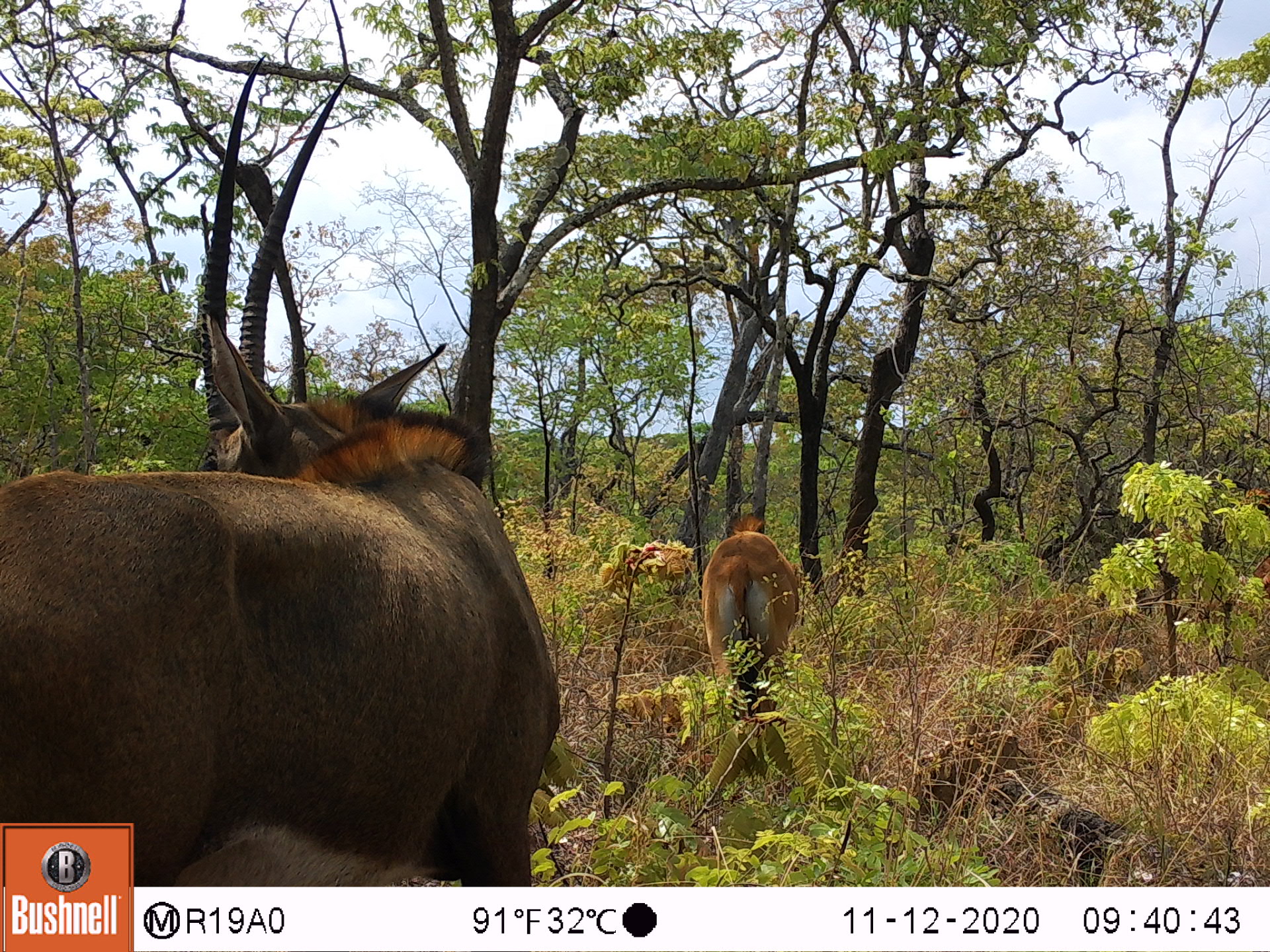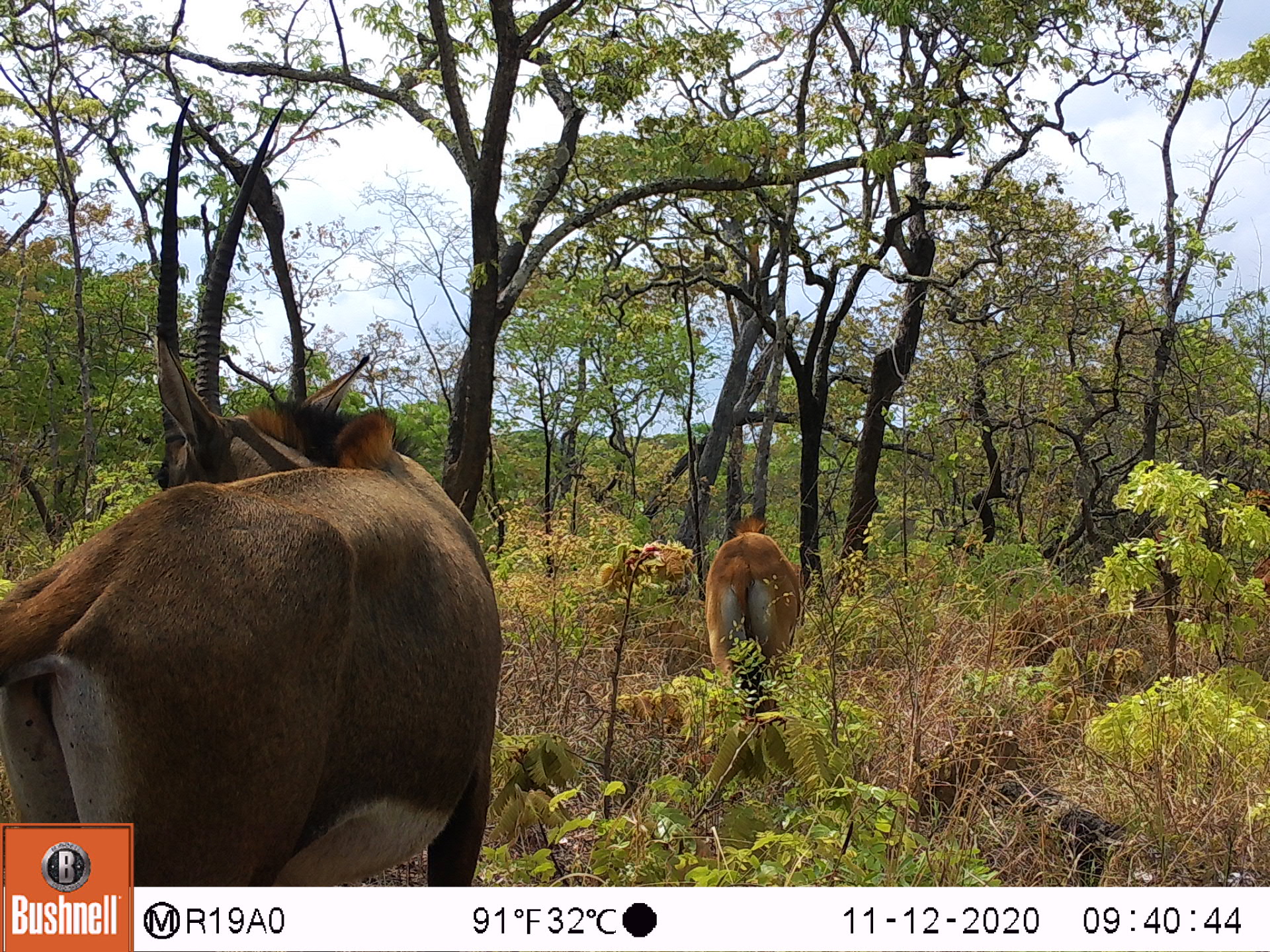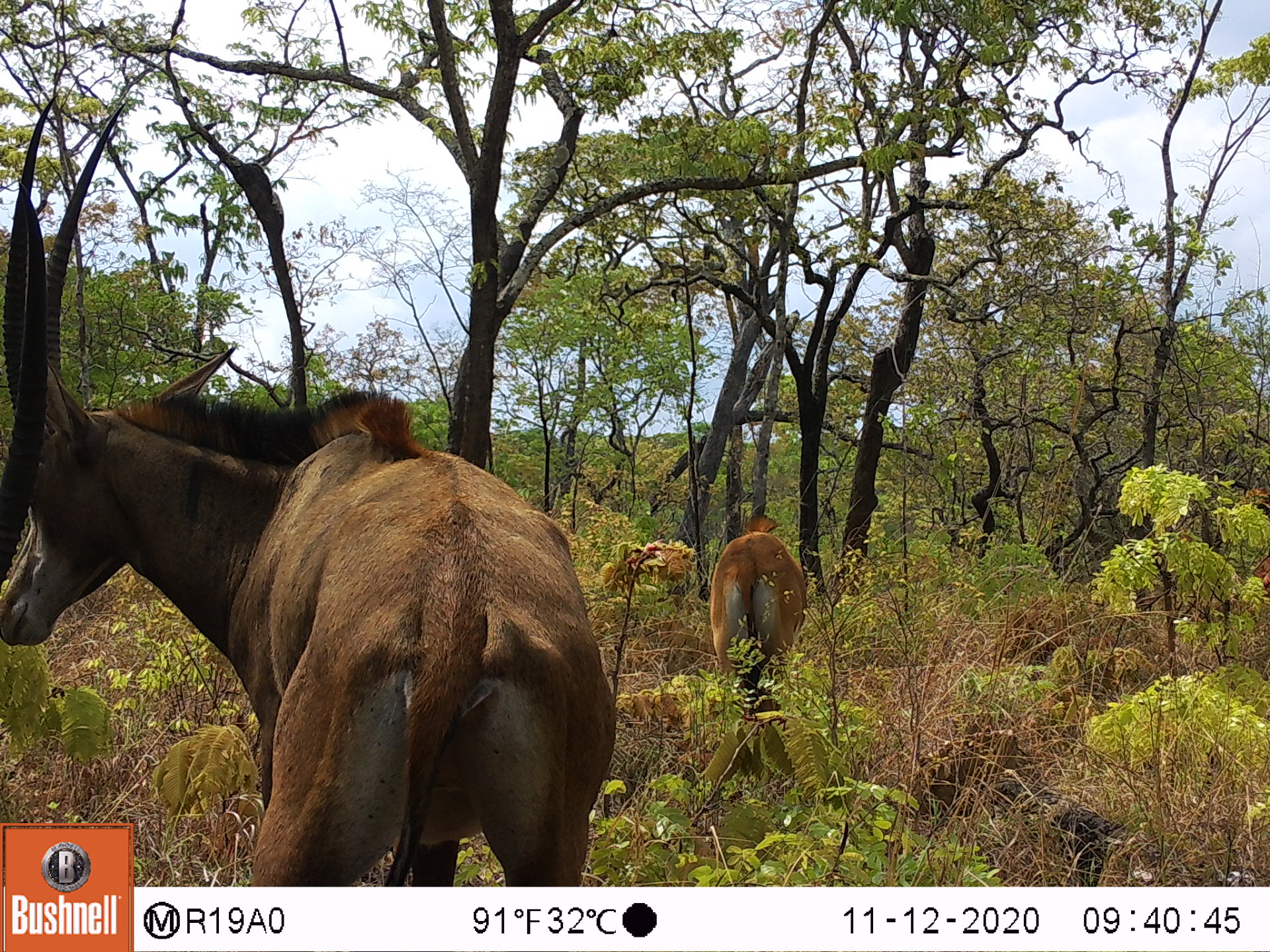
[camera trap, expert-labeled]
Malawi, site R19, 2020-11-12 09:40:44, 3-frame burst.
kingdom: Animalia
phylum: Chordata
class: Mammalia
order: Artiodactyla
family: Bovidae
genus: Hippotragus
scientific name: Hippotragus niger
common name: sable antelope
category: sable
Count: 2.